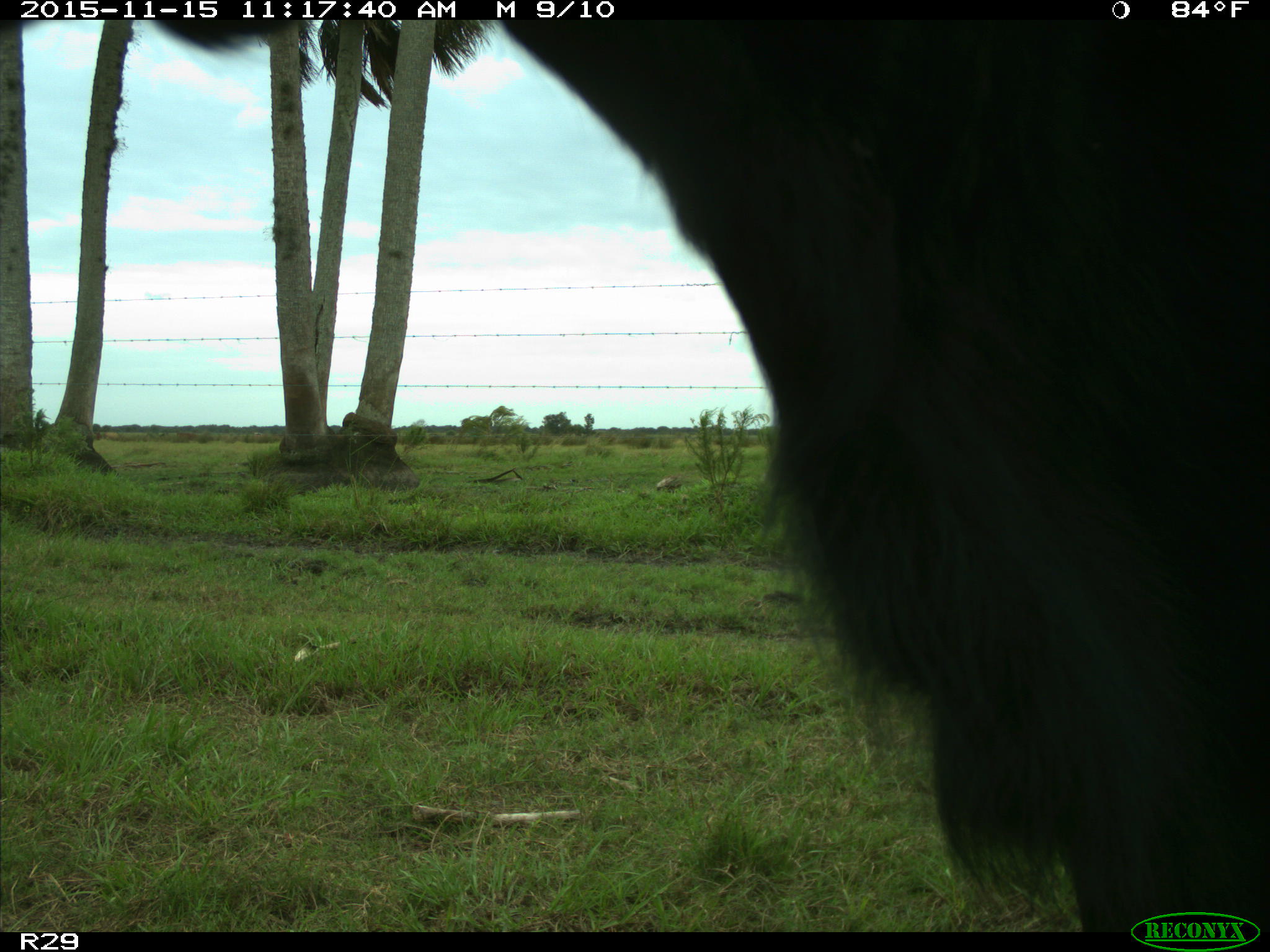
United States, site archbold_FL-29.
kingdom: Animalia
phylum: Chordata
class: Mammalia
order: Artiodactyla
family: Bovidae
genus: Bos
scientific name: Bos taurus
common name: domestic cow